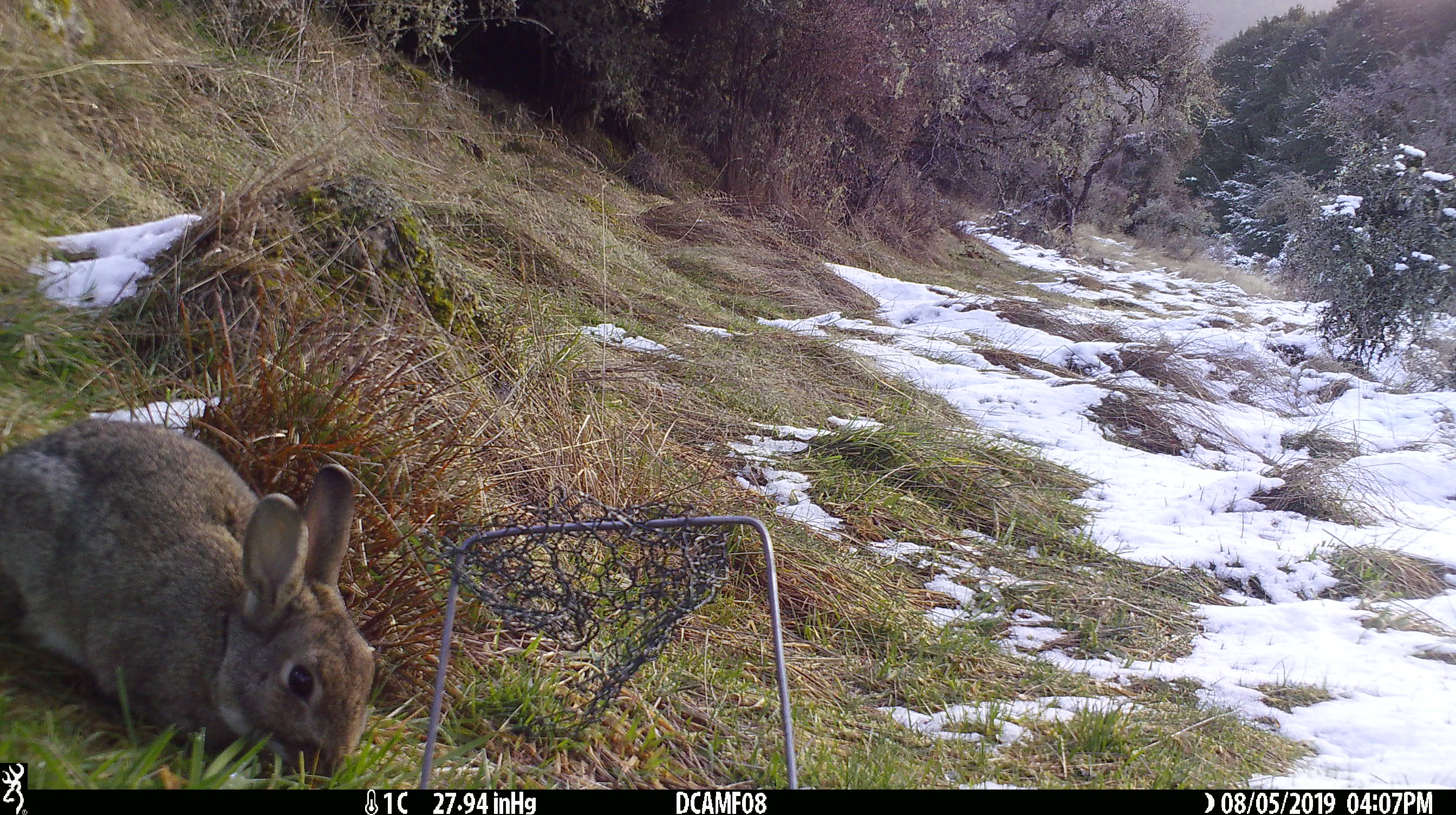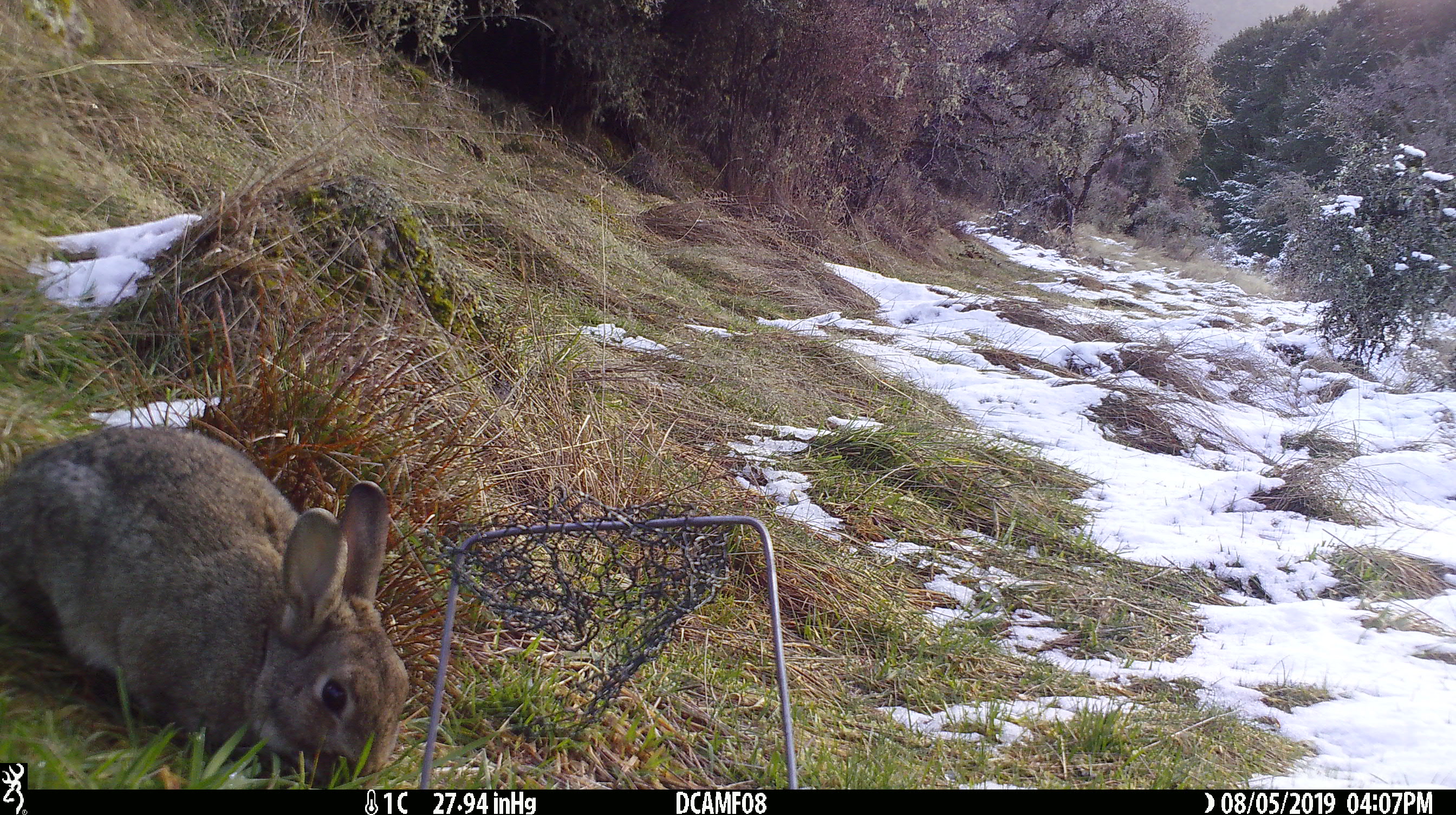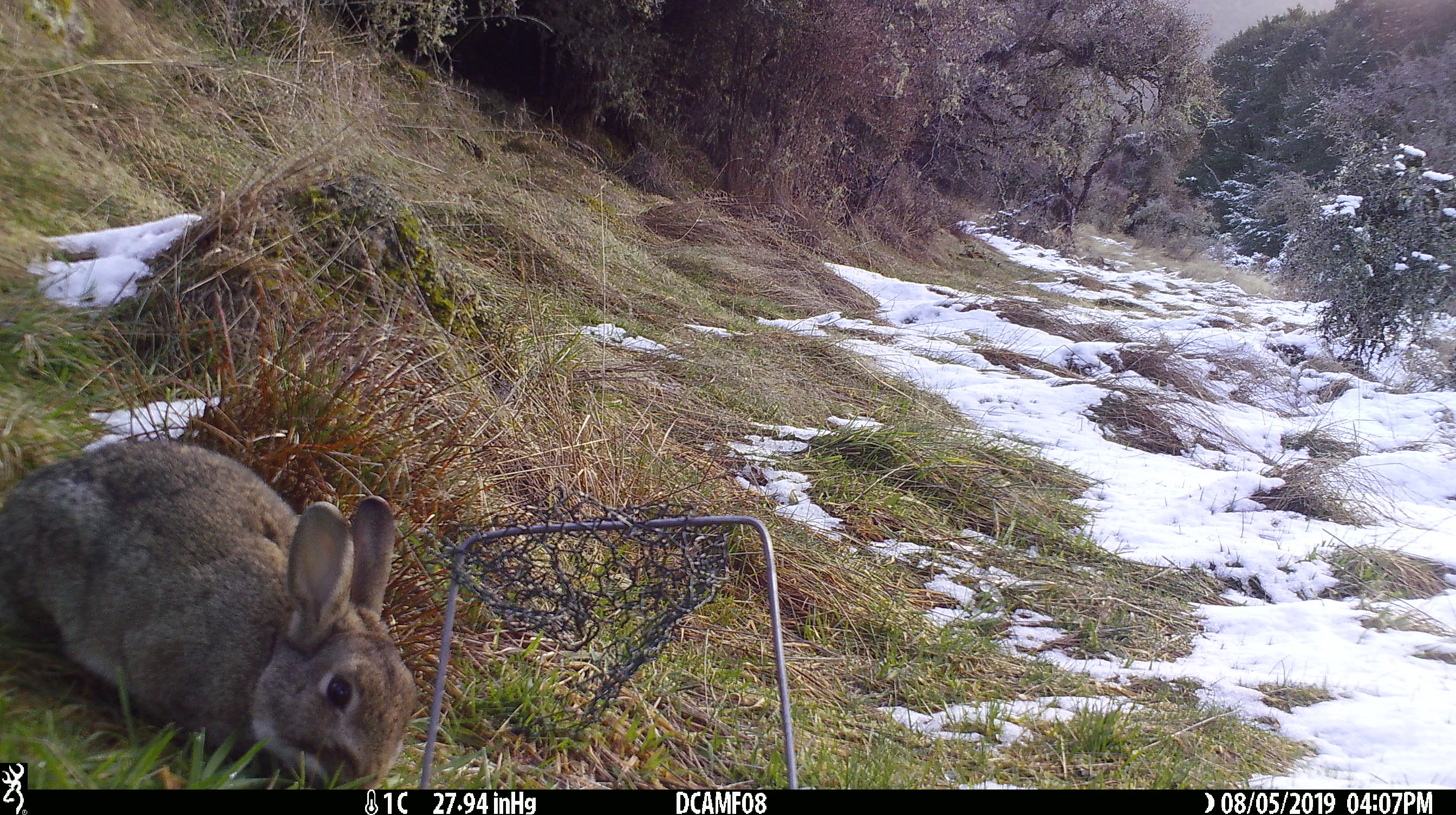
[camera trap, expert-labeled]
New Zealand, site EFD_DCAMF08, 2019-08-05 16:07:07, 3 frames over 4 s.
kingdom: Animalia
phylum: Chordata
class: Mammalia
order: Lagomorpha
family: Leporidae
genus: Oryctolagus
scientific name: Oryctolagus cuniculus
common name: european rabbit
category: rabbit